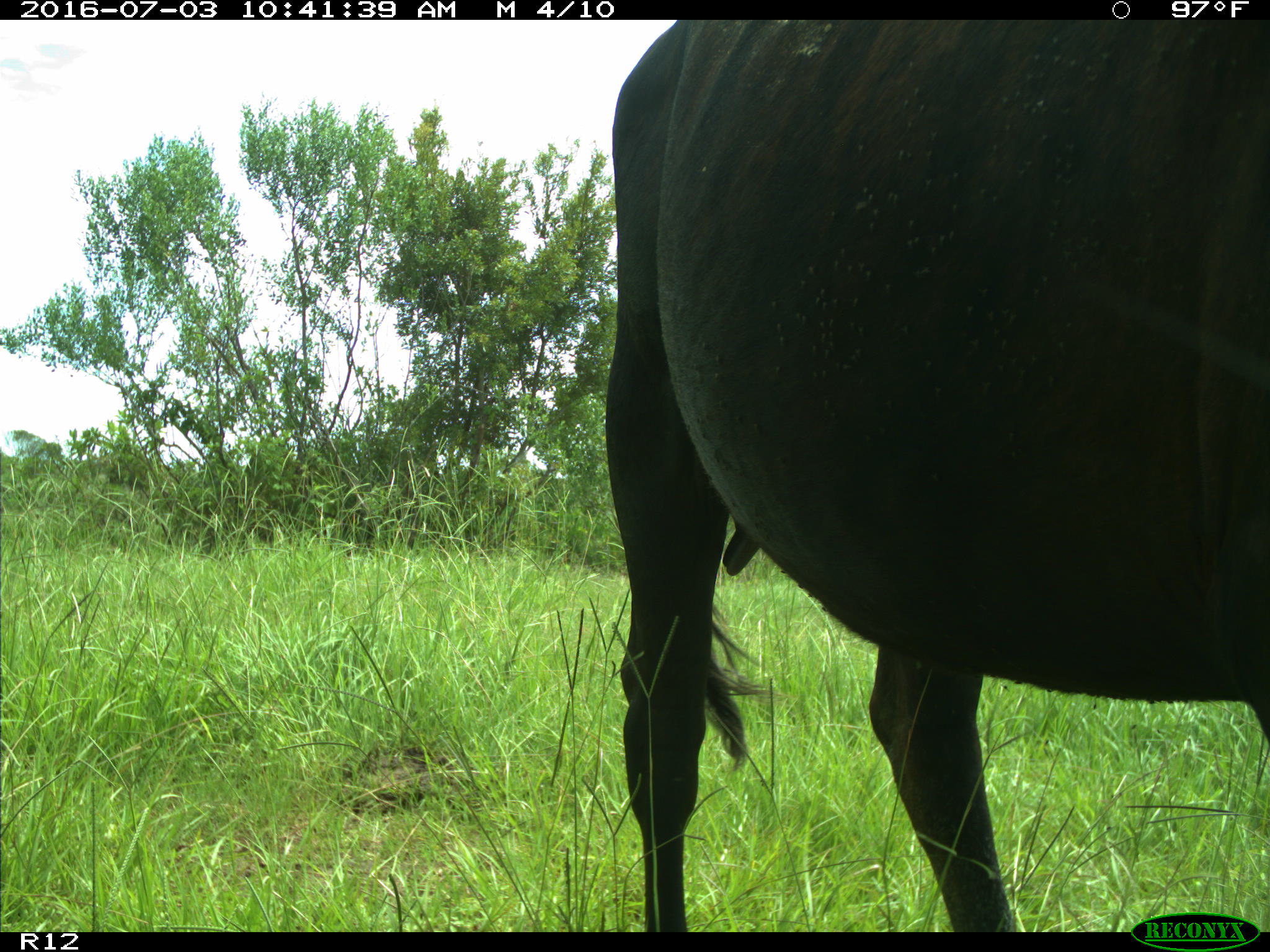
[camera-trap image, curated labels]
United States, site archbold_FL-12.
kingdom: Animalia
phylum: Chordata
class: Mammalia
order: Artiodactyla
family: Bovidae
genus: Bos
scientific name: Bos taurus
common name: domestic cow